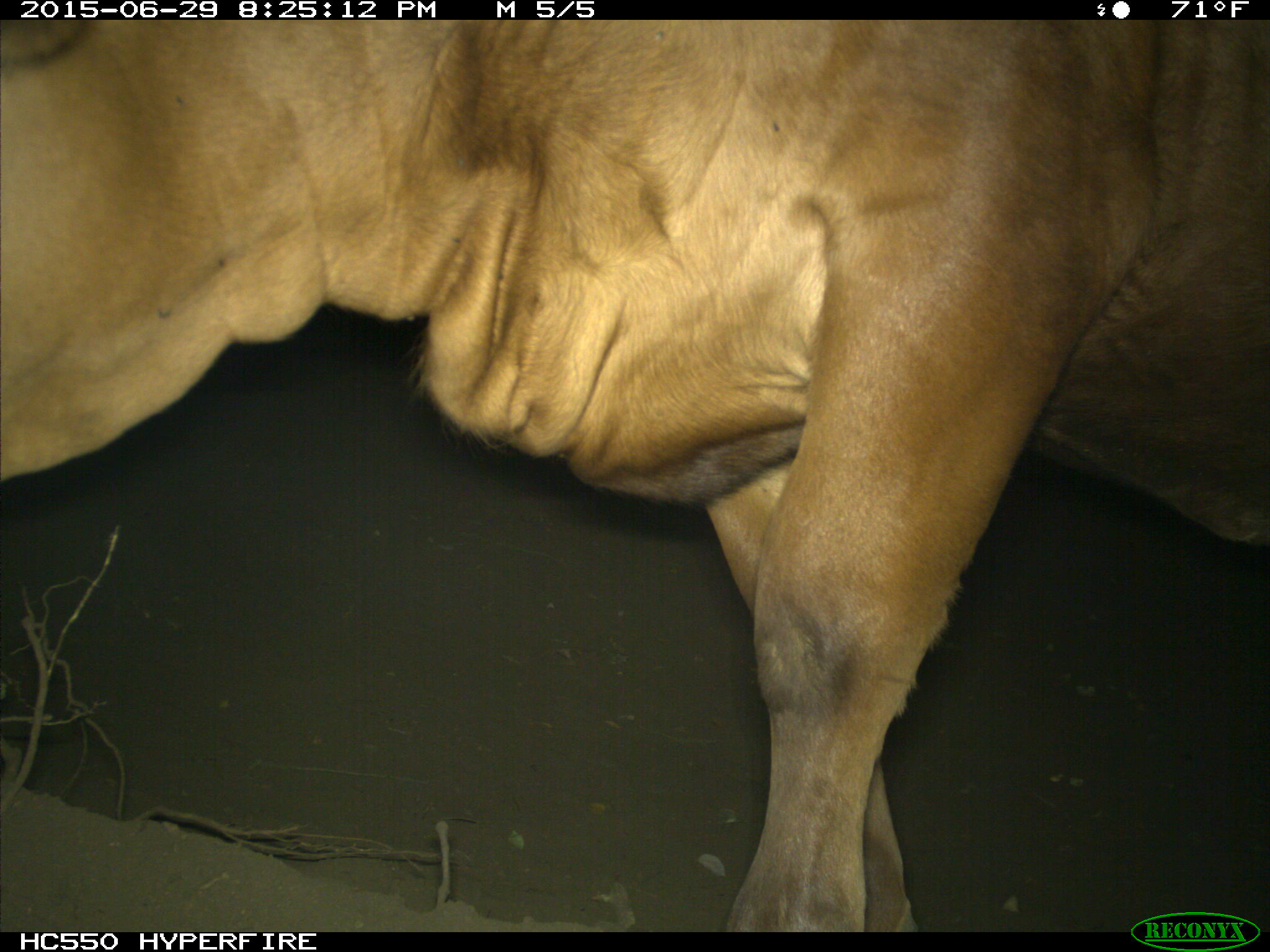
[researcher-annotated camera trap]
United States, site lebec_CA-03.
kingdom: Animalia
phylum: Chordata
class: Mammalia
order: Artiodactyla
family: Bovidae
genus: Bos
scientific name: Bos taurus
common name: domestic cow